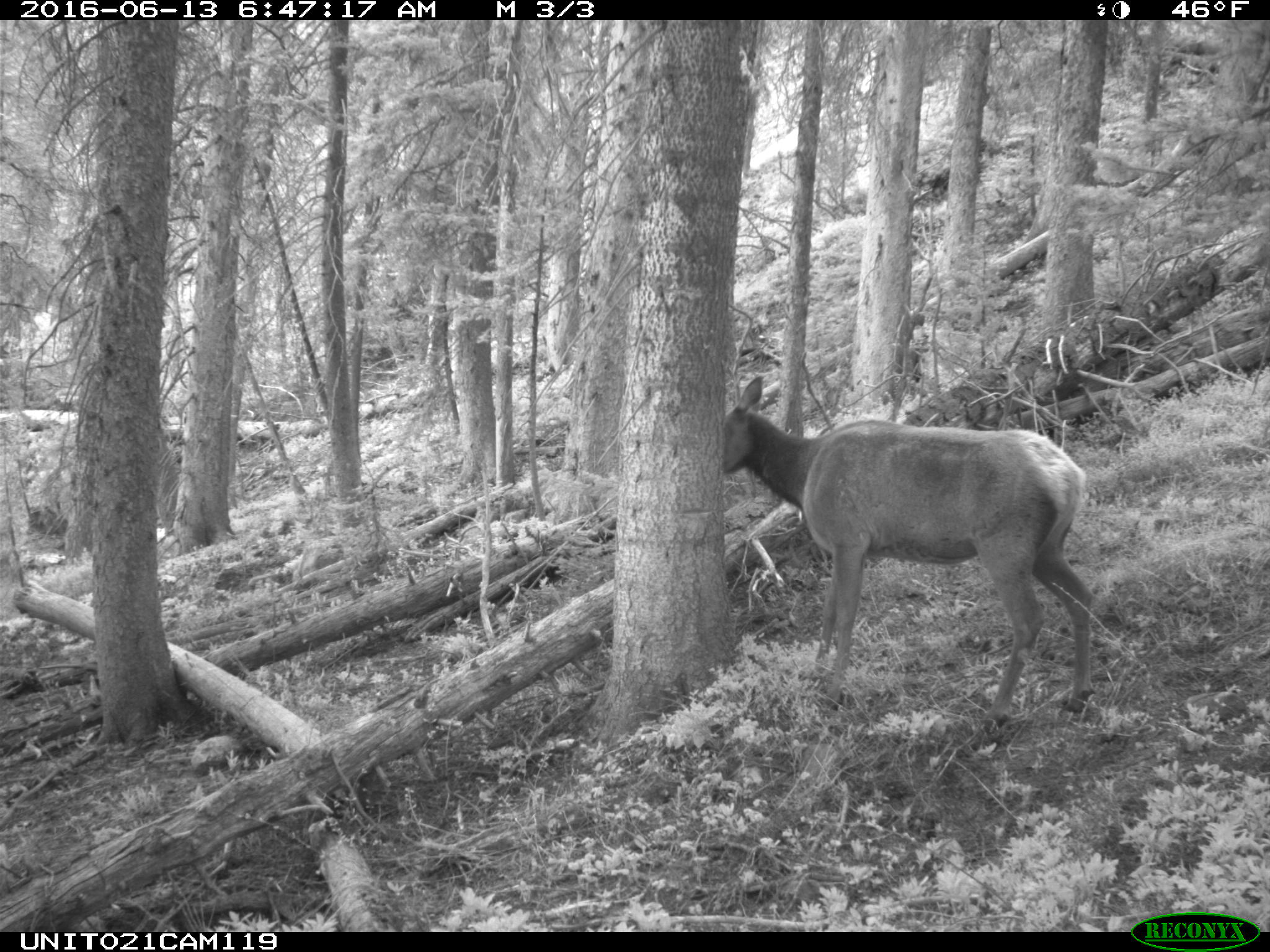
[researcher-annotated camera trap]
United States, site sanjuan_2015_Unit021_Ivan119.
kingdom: Animalia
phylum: Chordata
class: Mammalia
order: Artiodactyla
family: Cervidae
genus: Cervus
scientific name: Cervus elaphus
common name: red deer